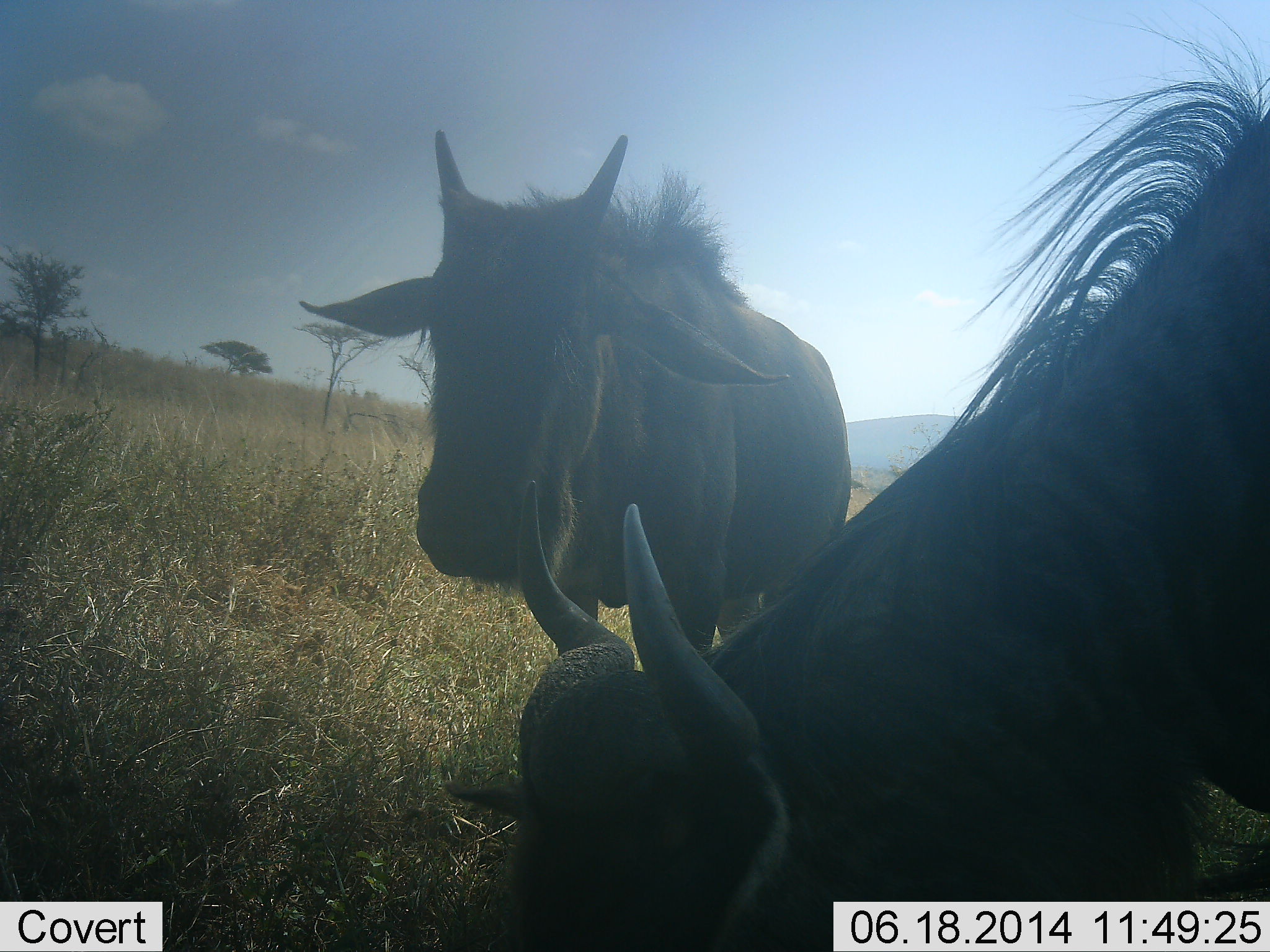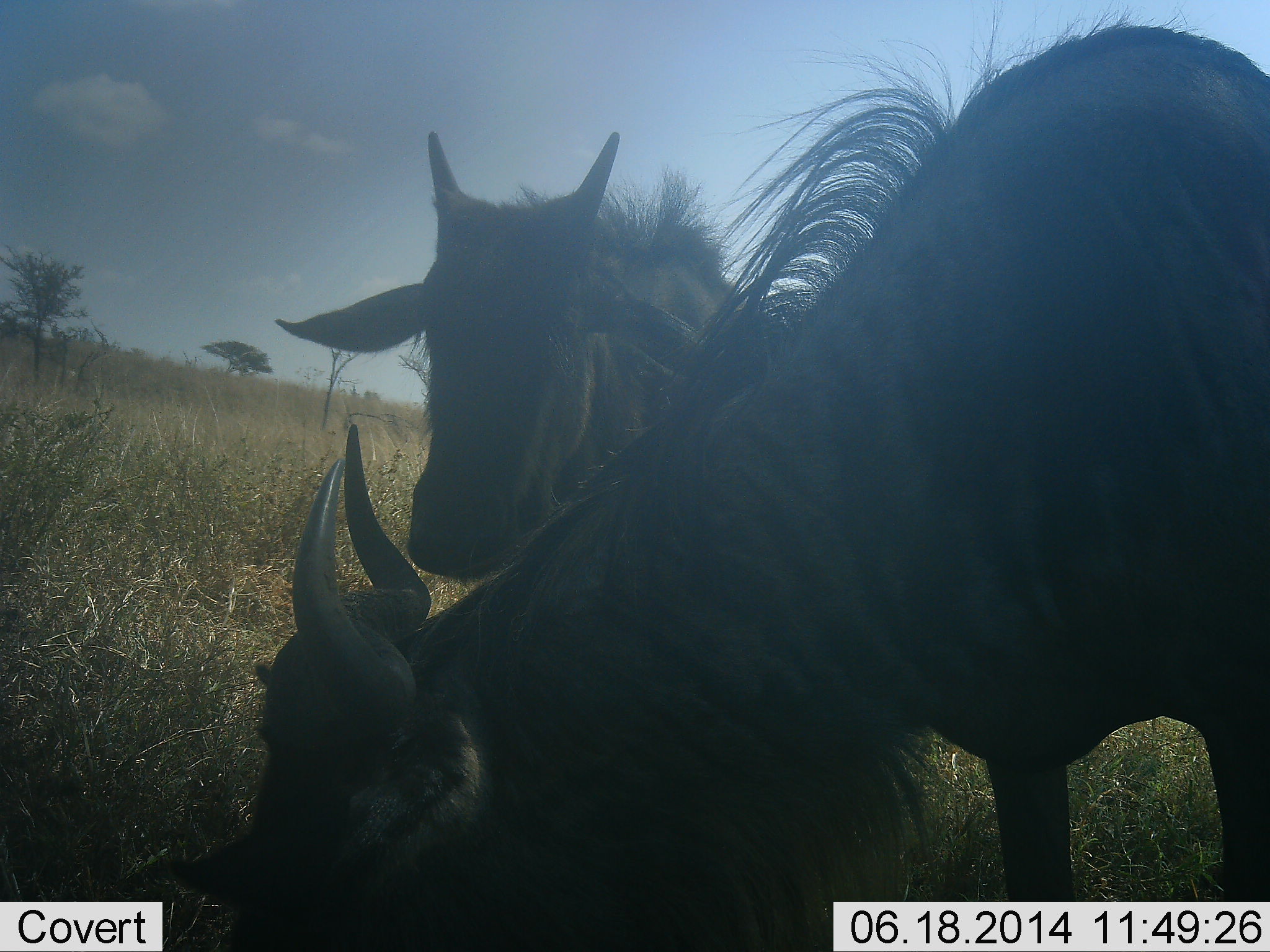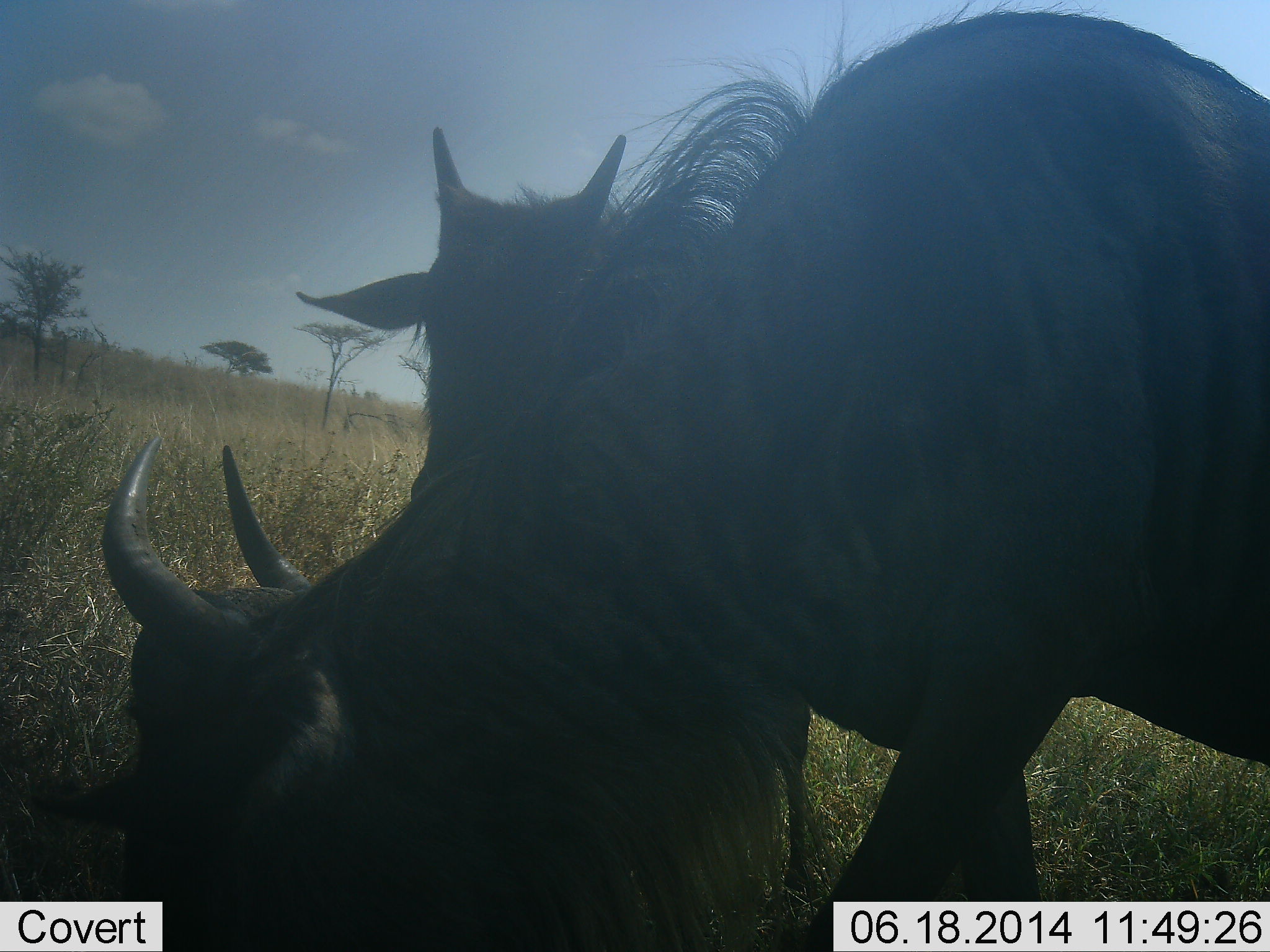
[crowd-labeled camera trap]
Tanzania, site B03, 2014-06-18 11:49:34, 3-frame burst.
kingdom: Animalia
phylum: Chordata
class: Mammalia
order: Artiodactyla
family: Bovidae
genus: Connochaetes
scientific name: Connochaetes taurinus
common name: blue wildebeest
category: wildebeest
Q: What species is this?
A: Wildebeest (blue wildebeest) (Connochaetes taurinus).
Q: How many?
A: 2.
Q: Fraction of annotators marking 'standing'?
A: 80%.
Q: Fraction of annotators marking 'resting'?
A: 0%.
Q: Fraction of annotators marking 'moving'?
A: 0%.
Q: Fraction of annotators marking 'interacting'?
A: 0%.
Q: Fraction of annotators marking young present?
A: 10%.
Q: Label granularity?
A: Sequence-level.